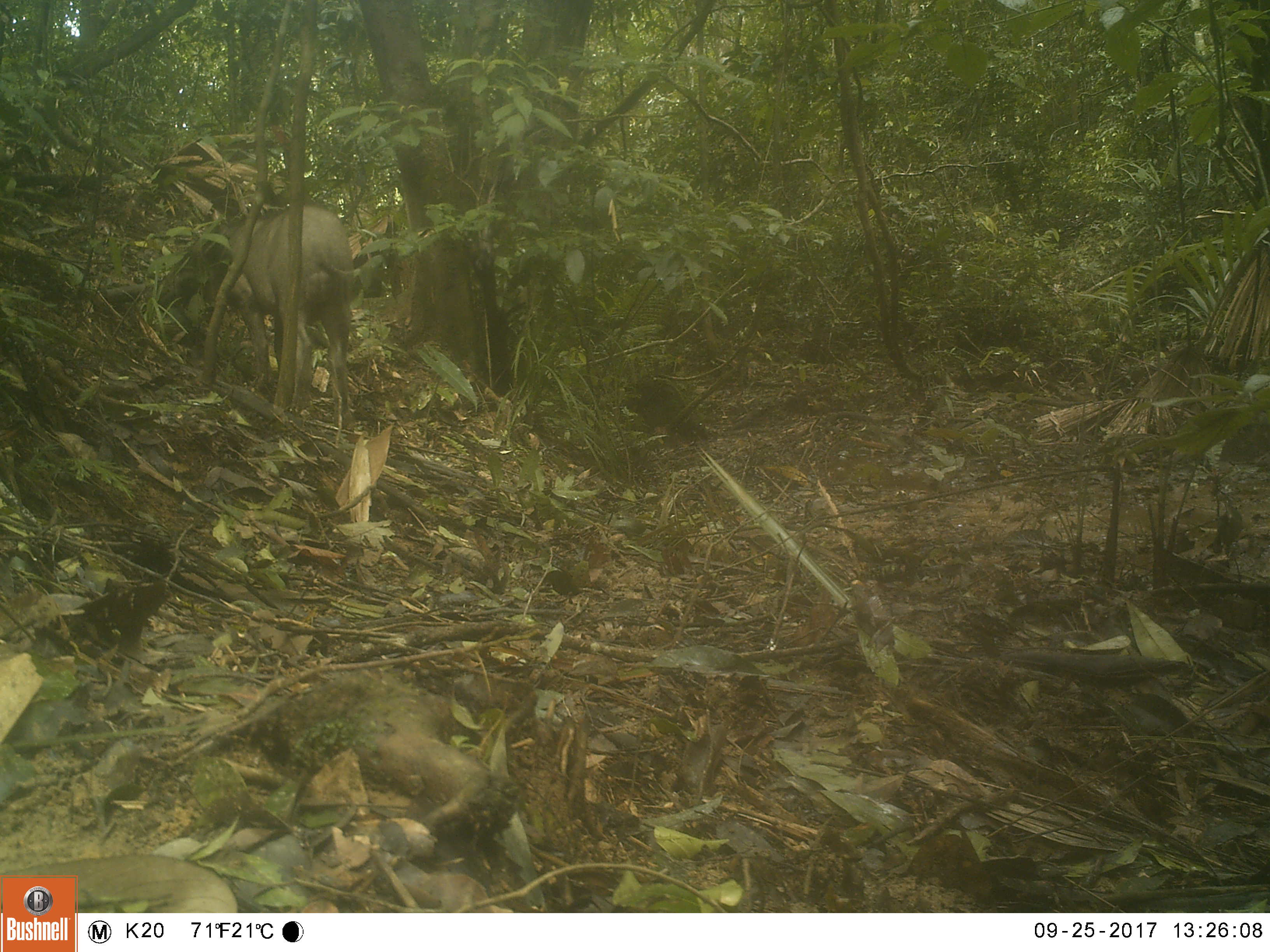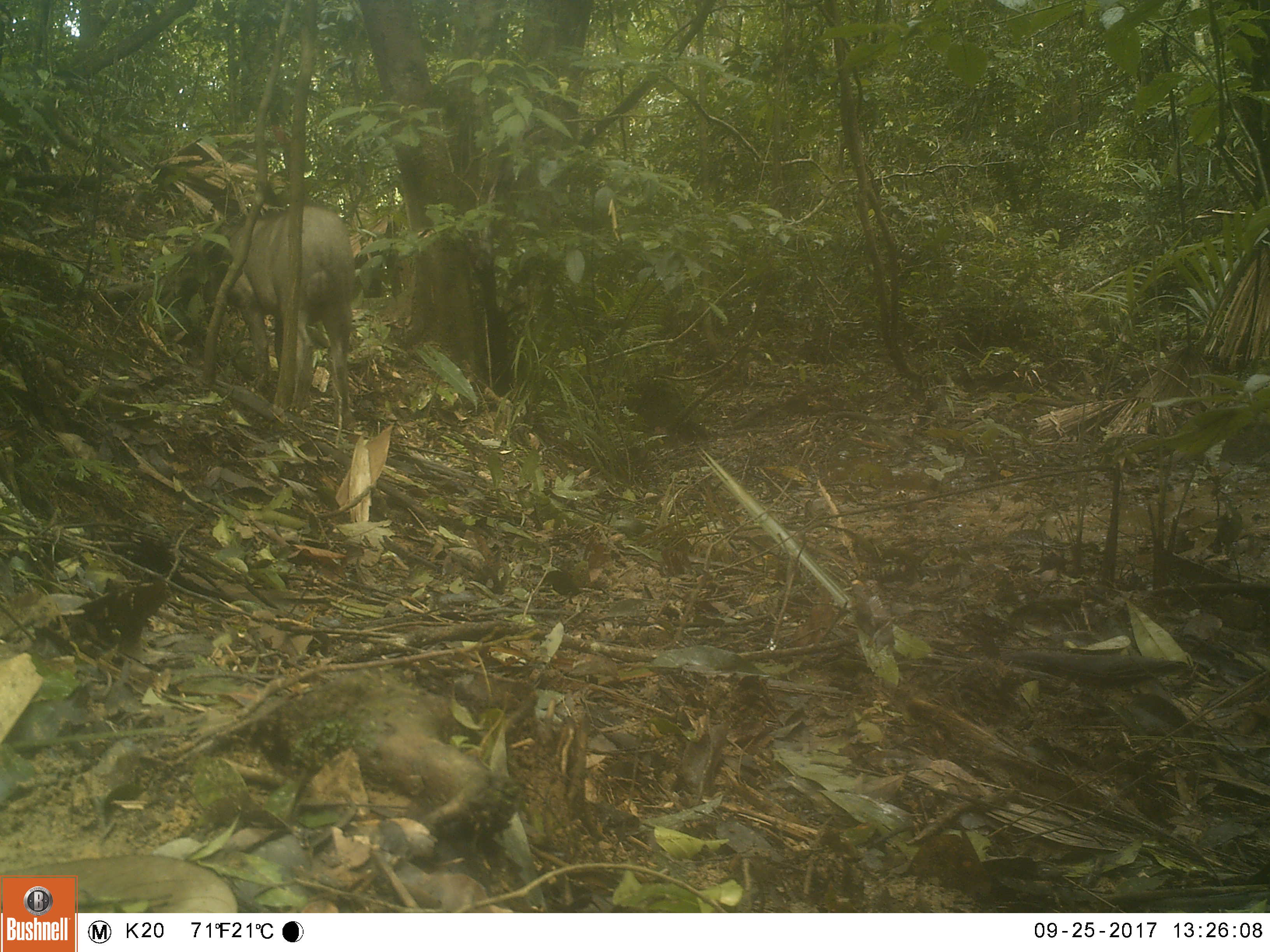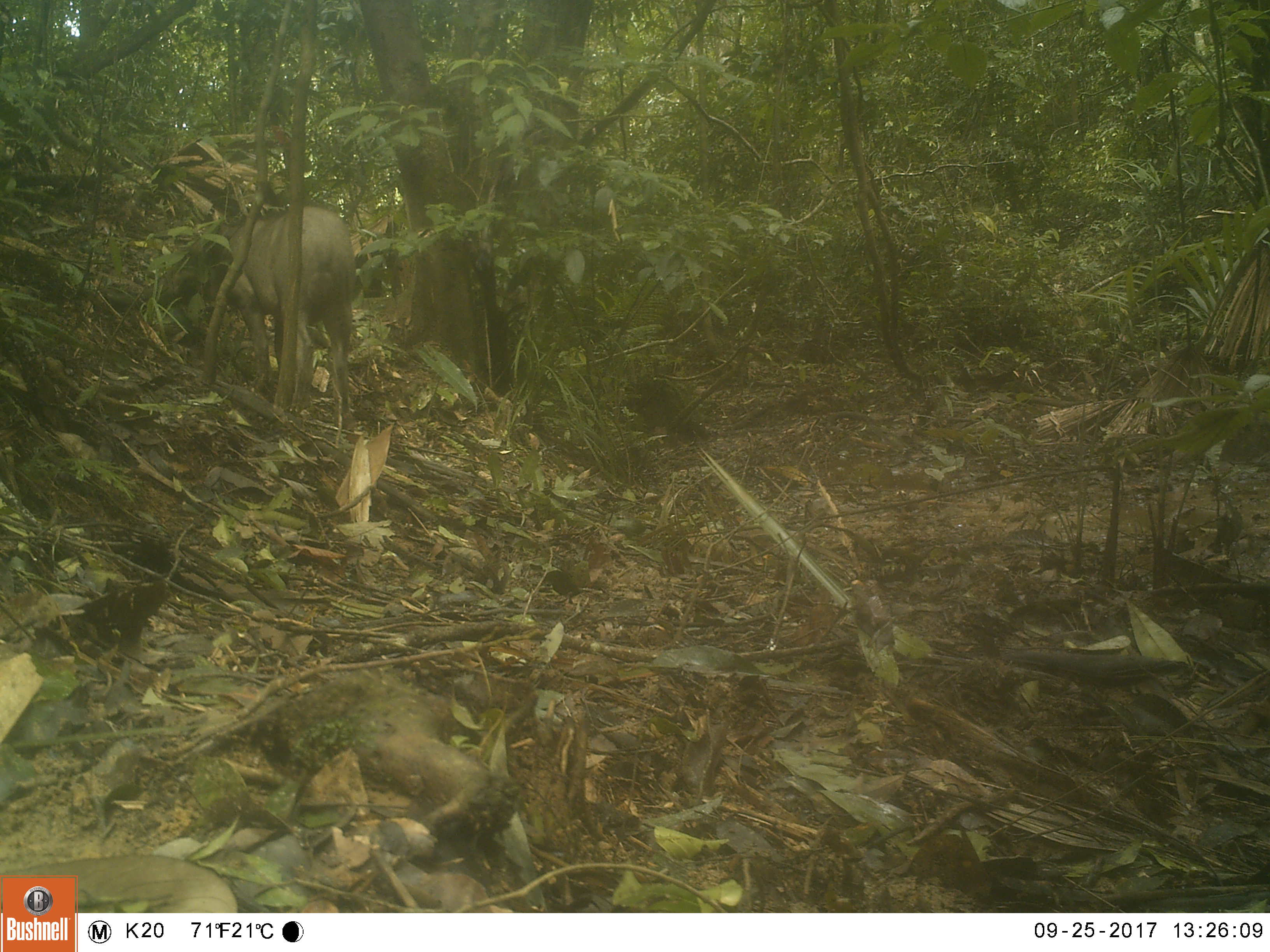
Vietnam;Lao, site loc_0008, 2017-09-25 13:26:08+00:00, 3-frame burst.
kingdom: Animalia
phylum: Chordata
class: Mammalia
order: Artiodactyla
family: Suidae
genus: Sus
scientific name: Sus scrofa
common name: eurasian wild pig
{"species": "eurasian wild pig (Sus scrofa)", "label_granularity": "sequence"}